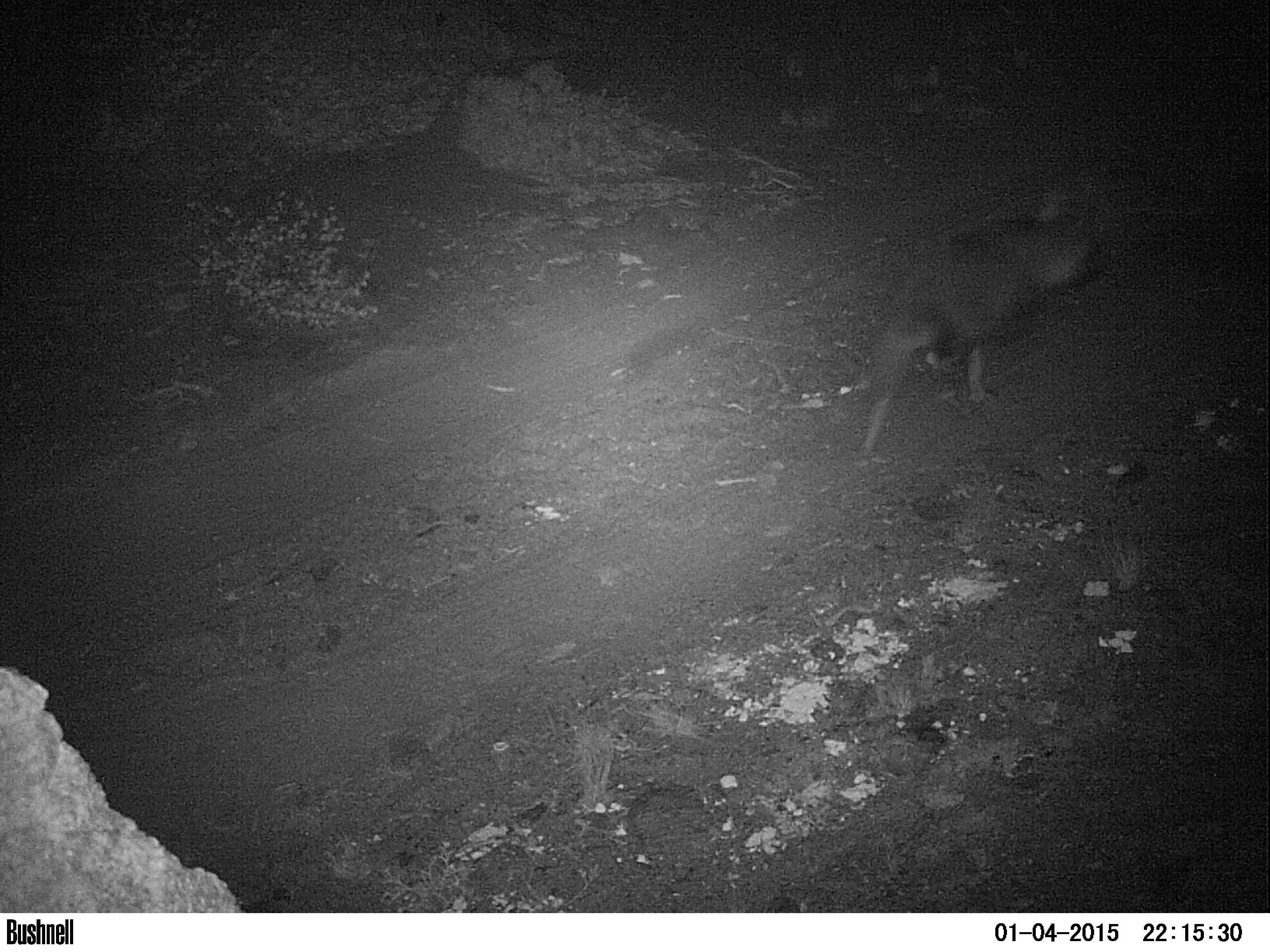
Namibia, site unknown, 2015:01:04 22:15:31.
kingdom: Animalia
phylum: Chordata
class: Mammalia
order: Carnivora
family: Hyaenidae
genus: Parahyaena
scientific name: Parahyaena brunnea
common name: brown hyena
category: hyaena brunnea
Hyaena brunnea (brown hyena) (Parahyaena brunnea).